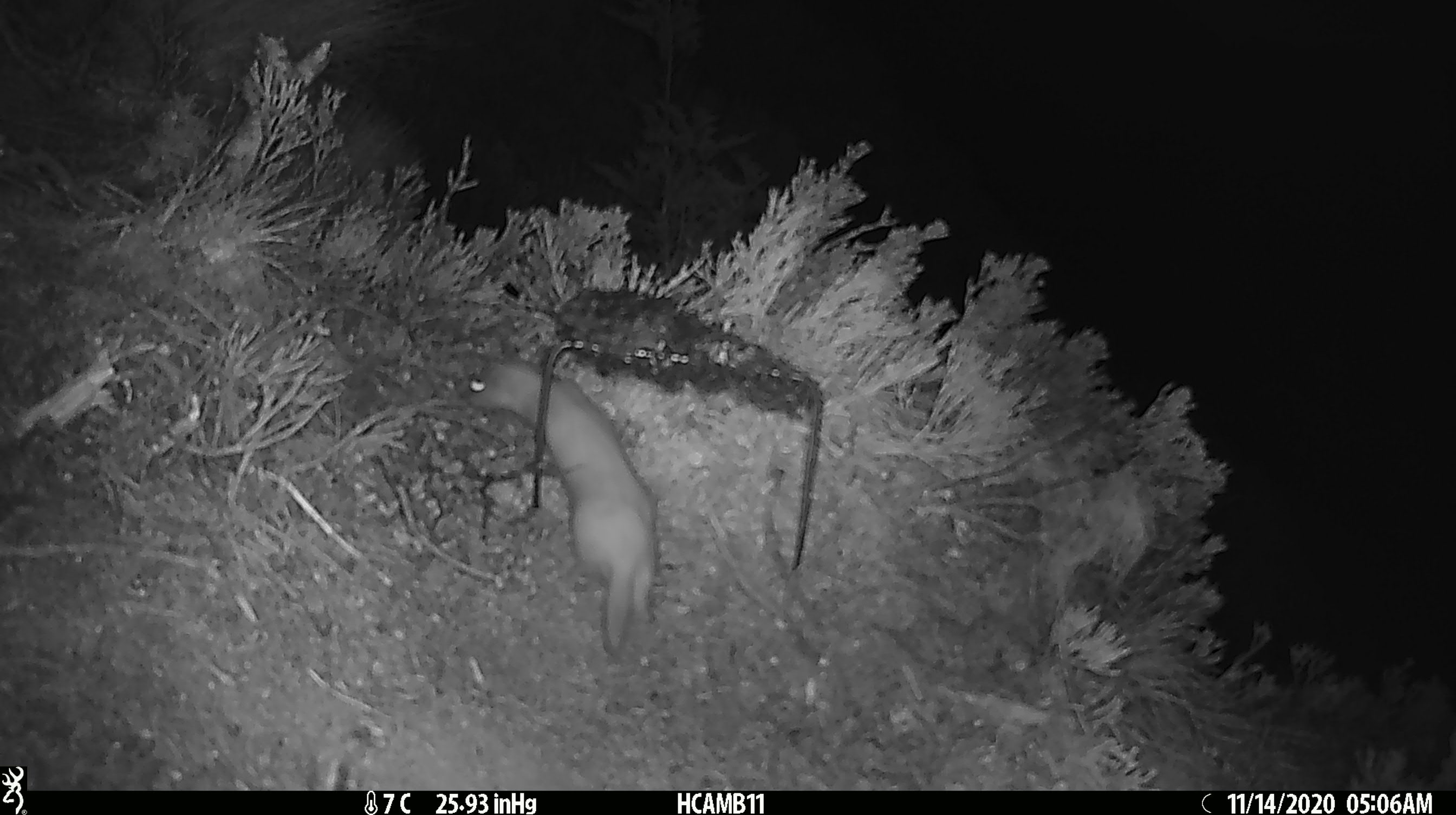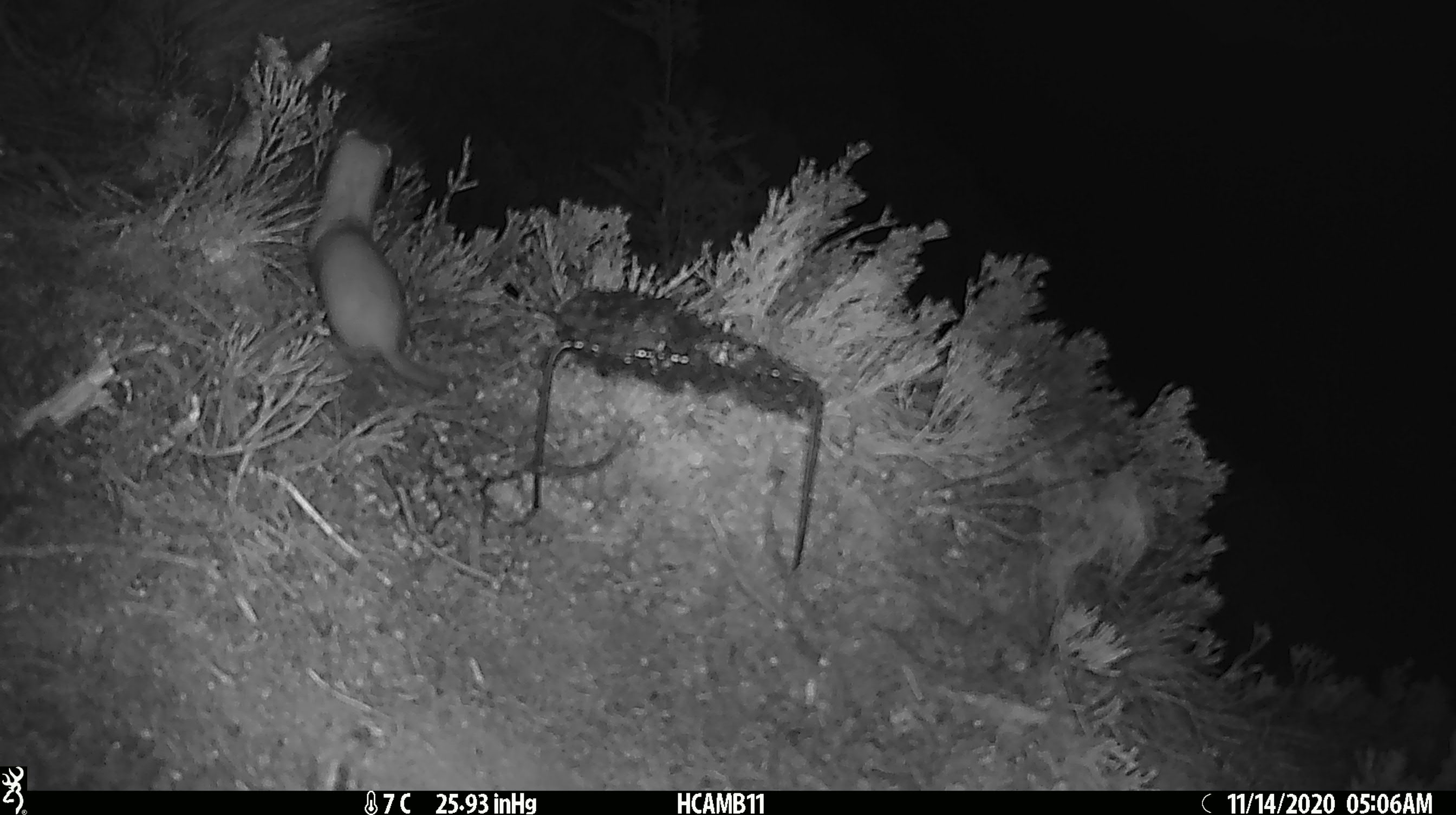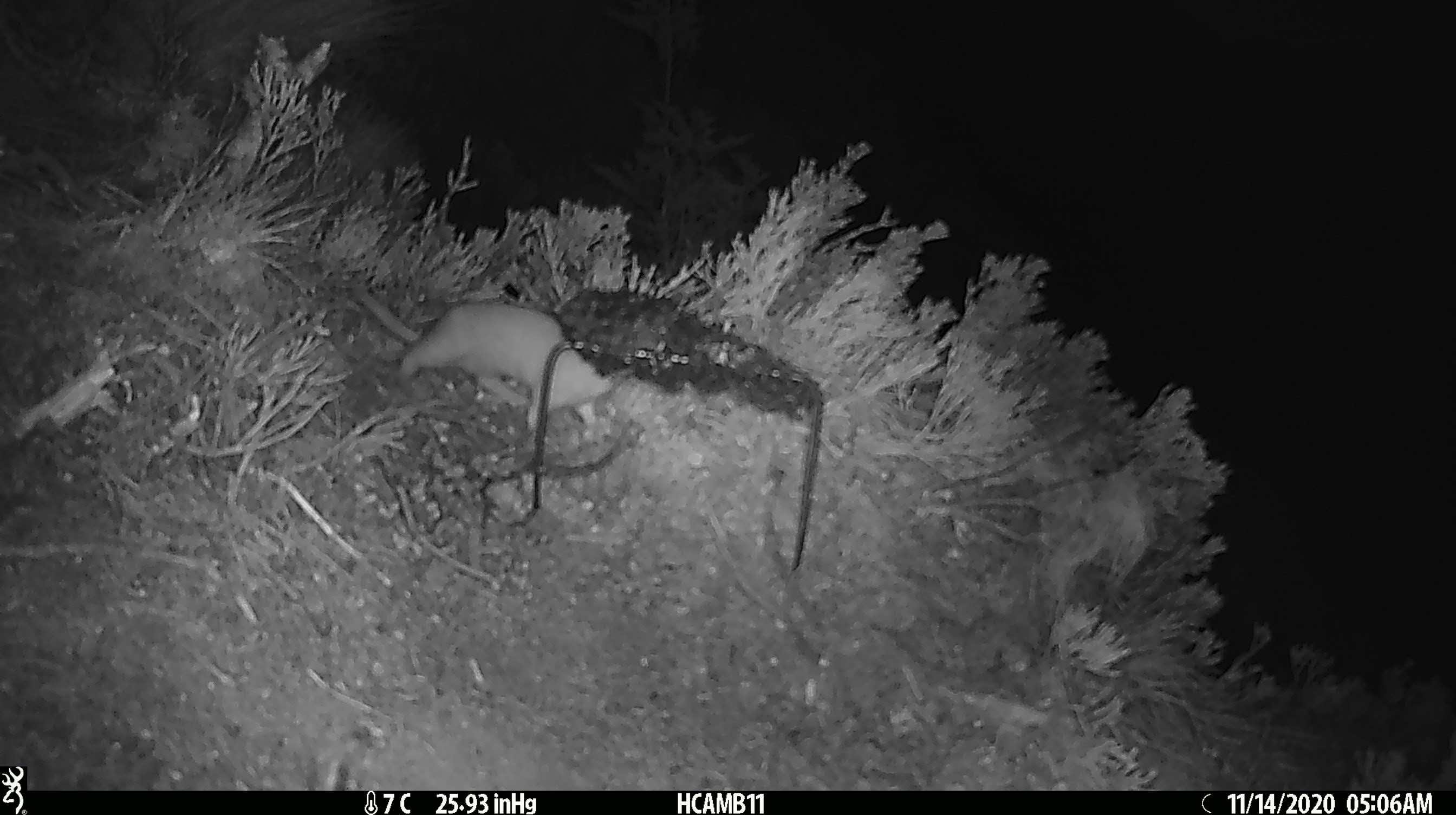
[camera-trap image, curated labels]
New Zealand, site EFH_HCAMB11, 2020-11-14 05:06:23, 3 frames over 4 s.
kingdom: Animalia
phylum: Chordata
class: Mammalia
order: Carnivora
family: Mustelidae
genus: Mustela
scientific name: Mustela nivalis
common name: least weasel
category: weasel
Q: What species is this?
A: Weasel (least weasel) (Mustela nivalis).